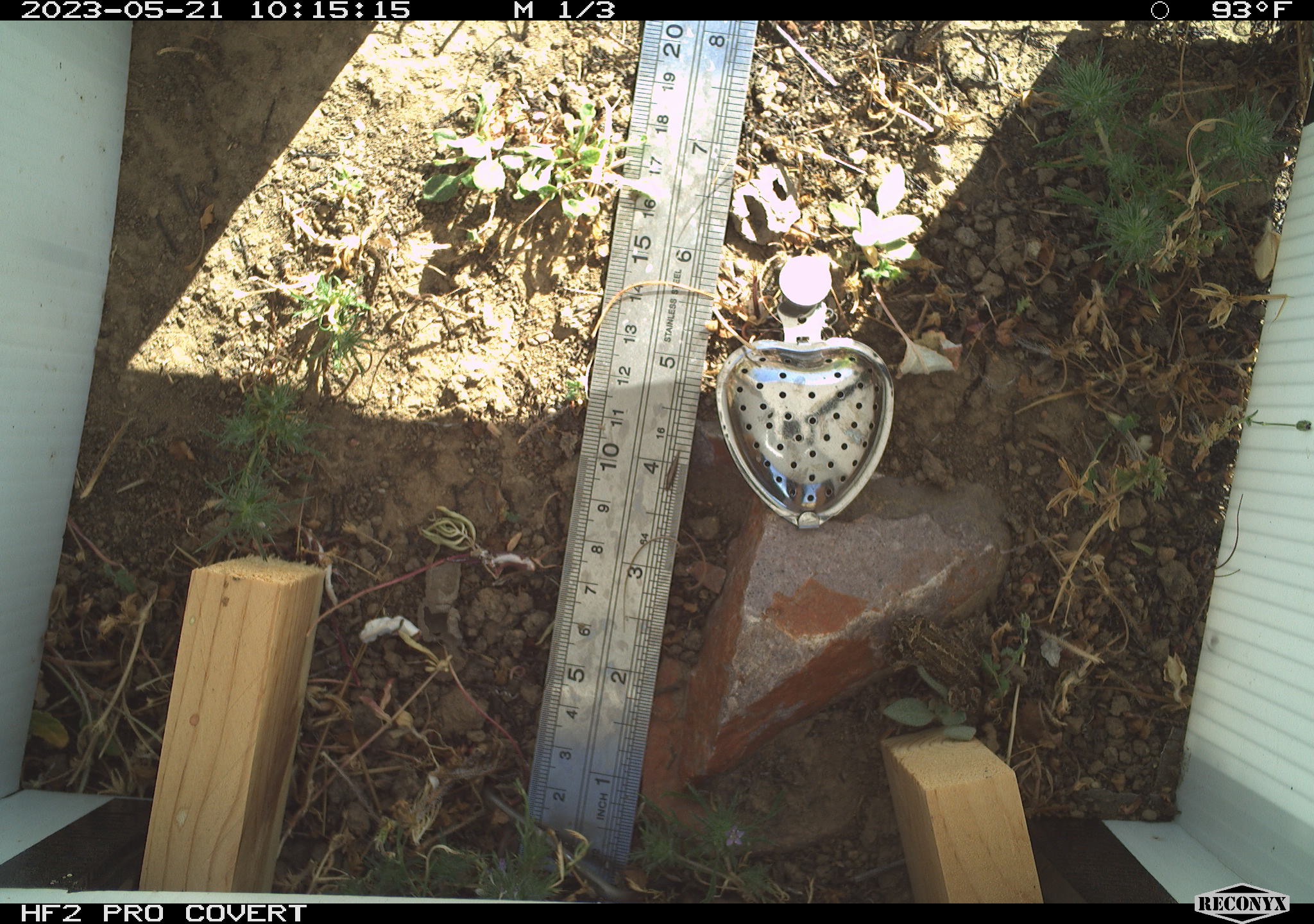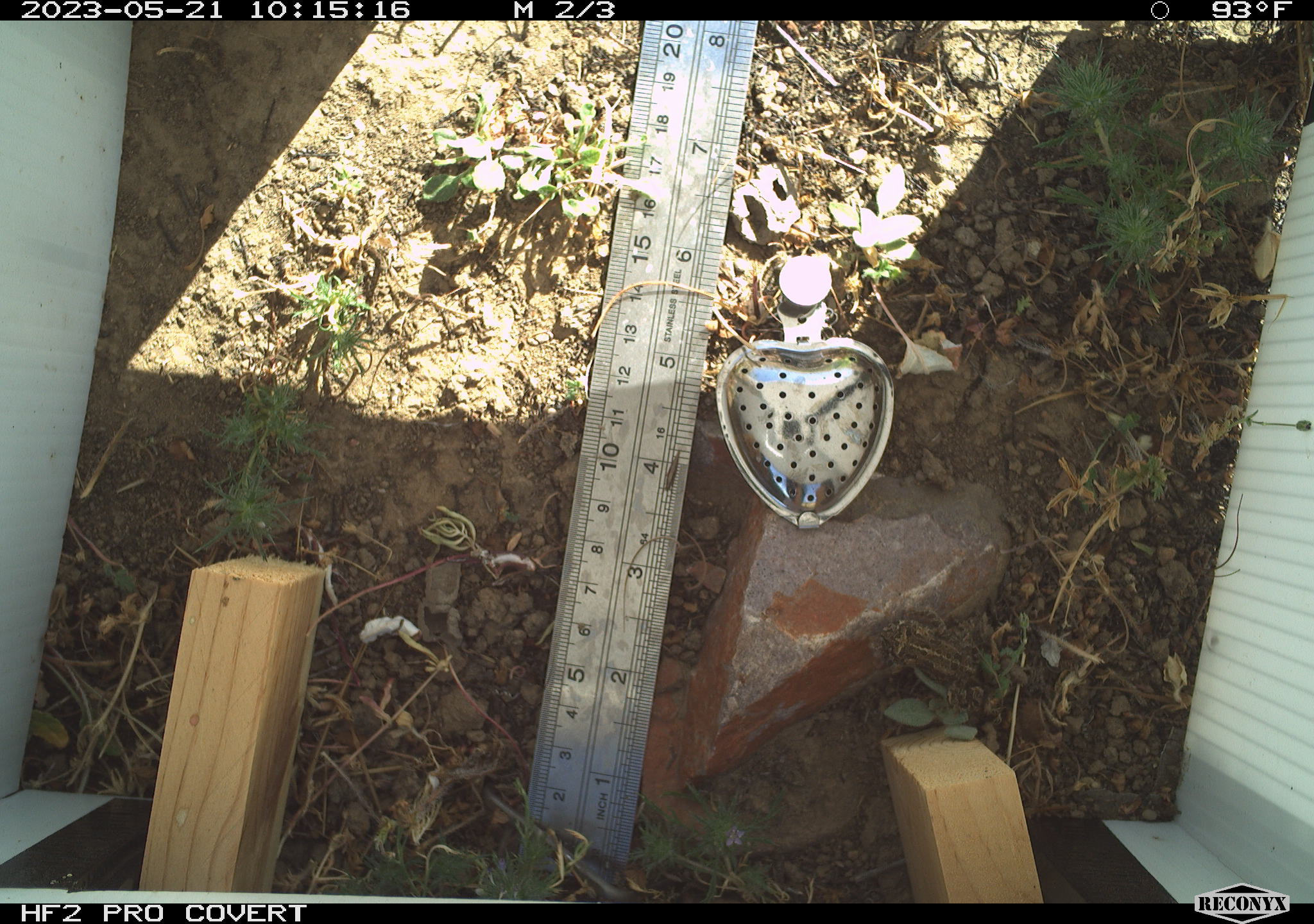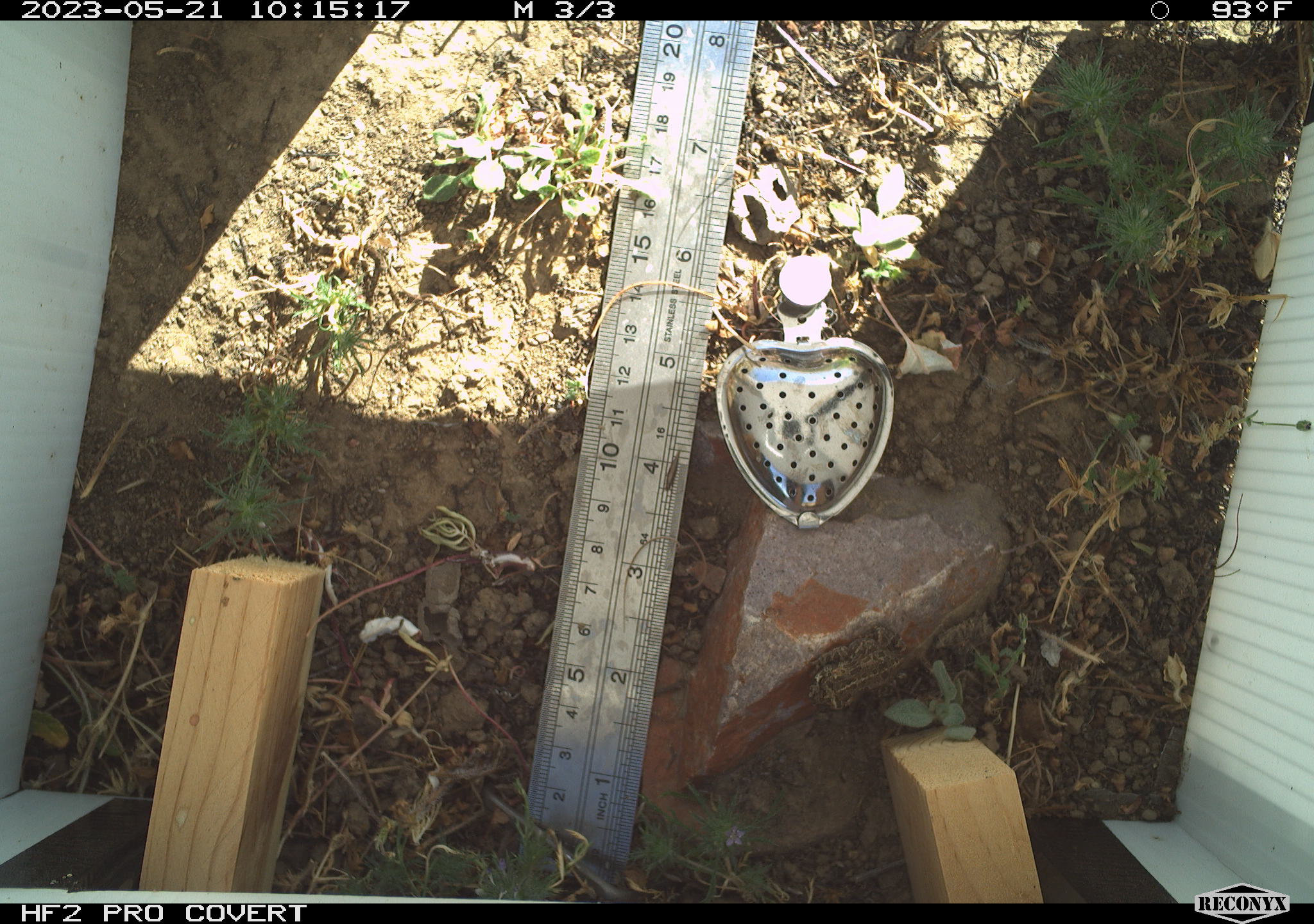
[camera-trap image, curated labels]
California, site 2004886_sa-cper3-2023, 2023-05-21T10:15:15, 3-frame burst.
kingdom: Animalia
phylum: Chordata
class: Amphibia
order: Anura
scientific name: Anura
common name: frogs